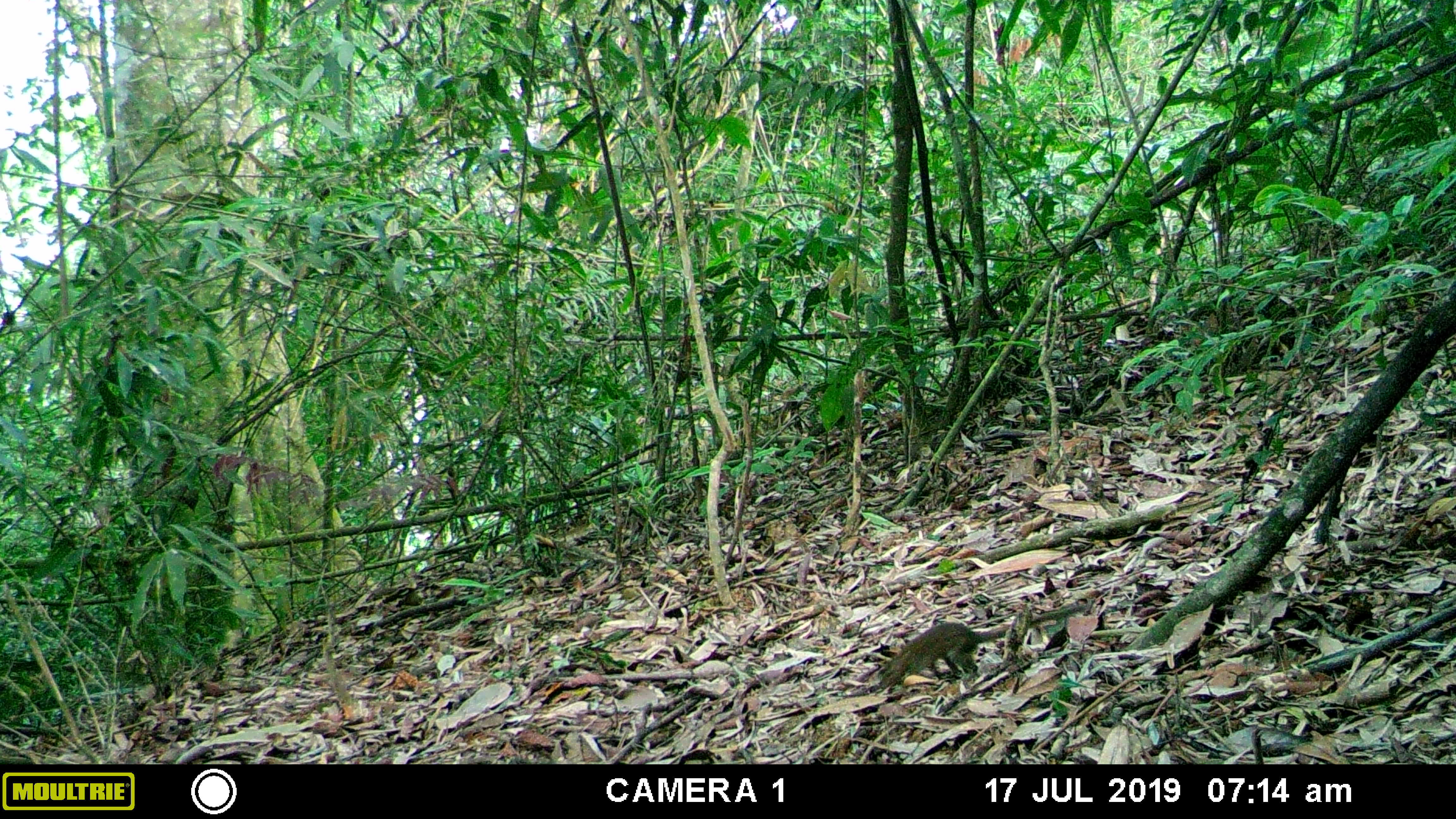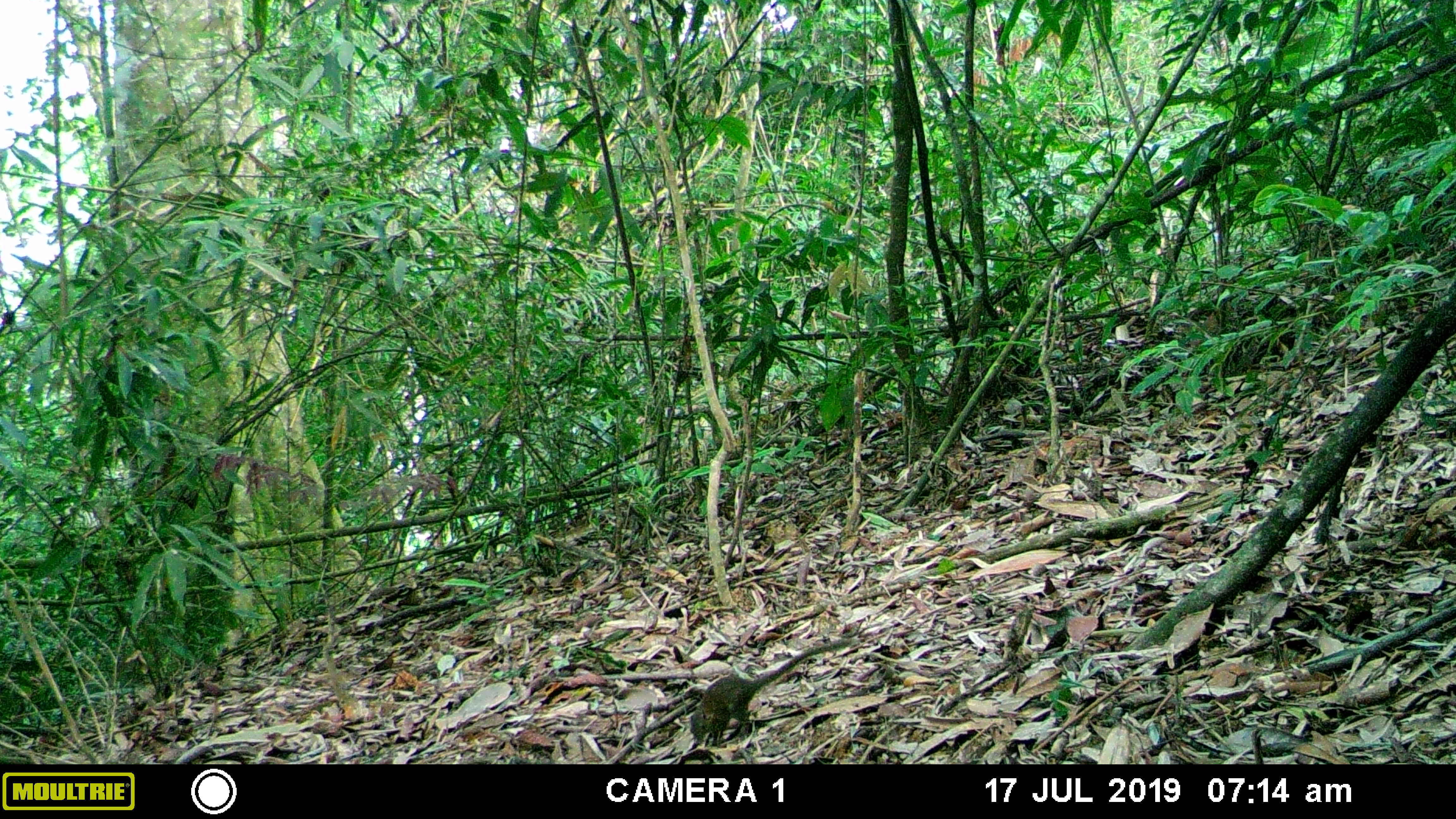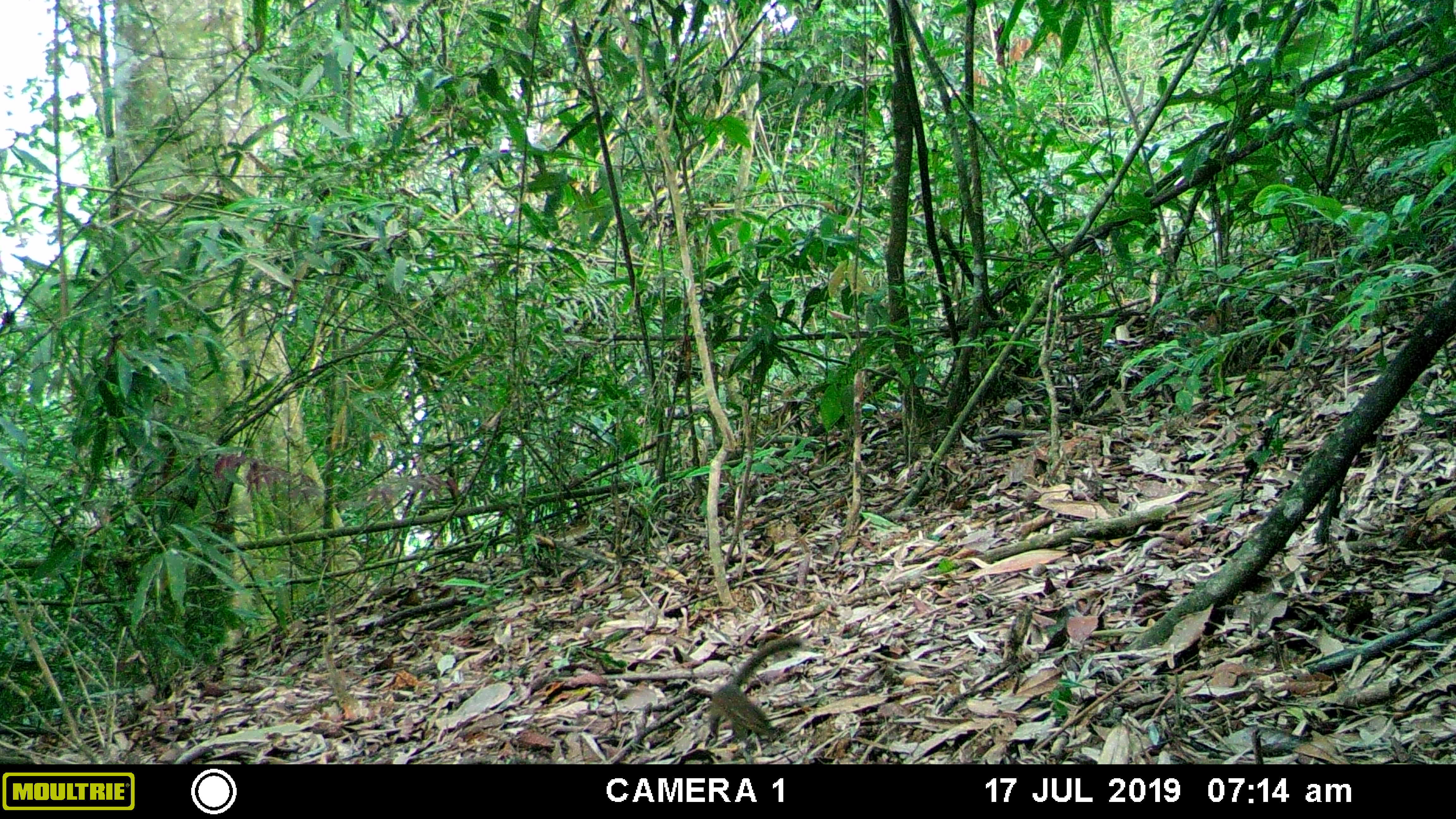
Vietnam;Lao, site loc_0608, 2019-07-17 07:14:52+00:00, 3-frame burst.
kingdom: Animalia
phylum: Chordata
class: Mammalia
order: Scandentia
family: Tupaiidae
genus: Tupaia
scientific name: Tupaia belangeri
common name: northern treeshrew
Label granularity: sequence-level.